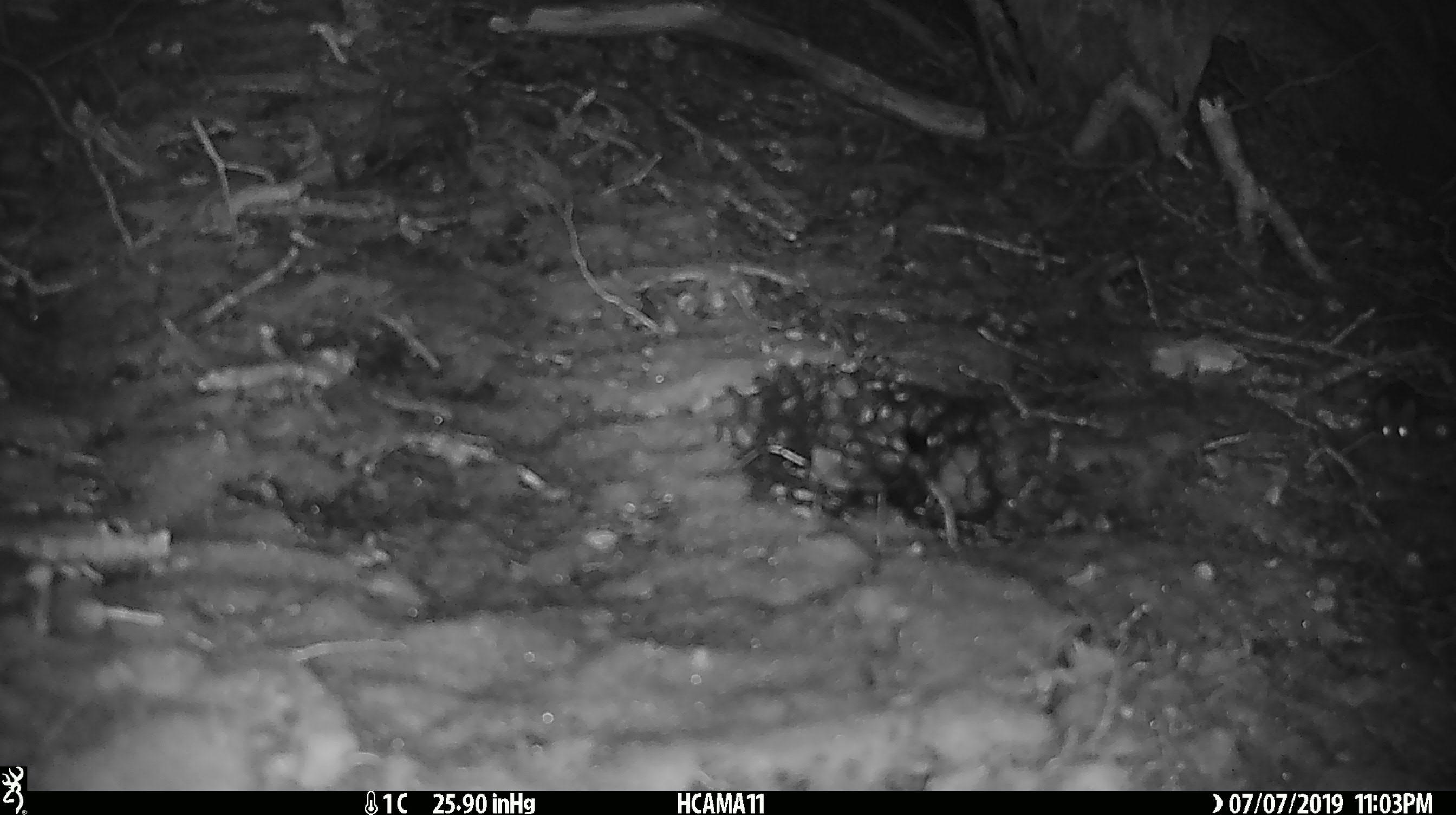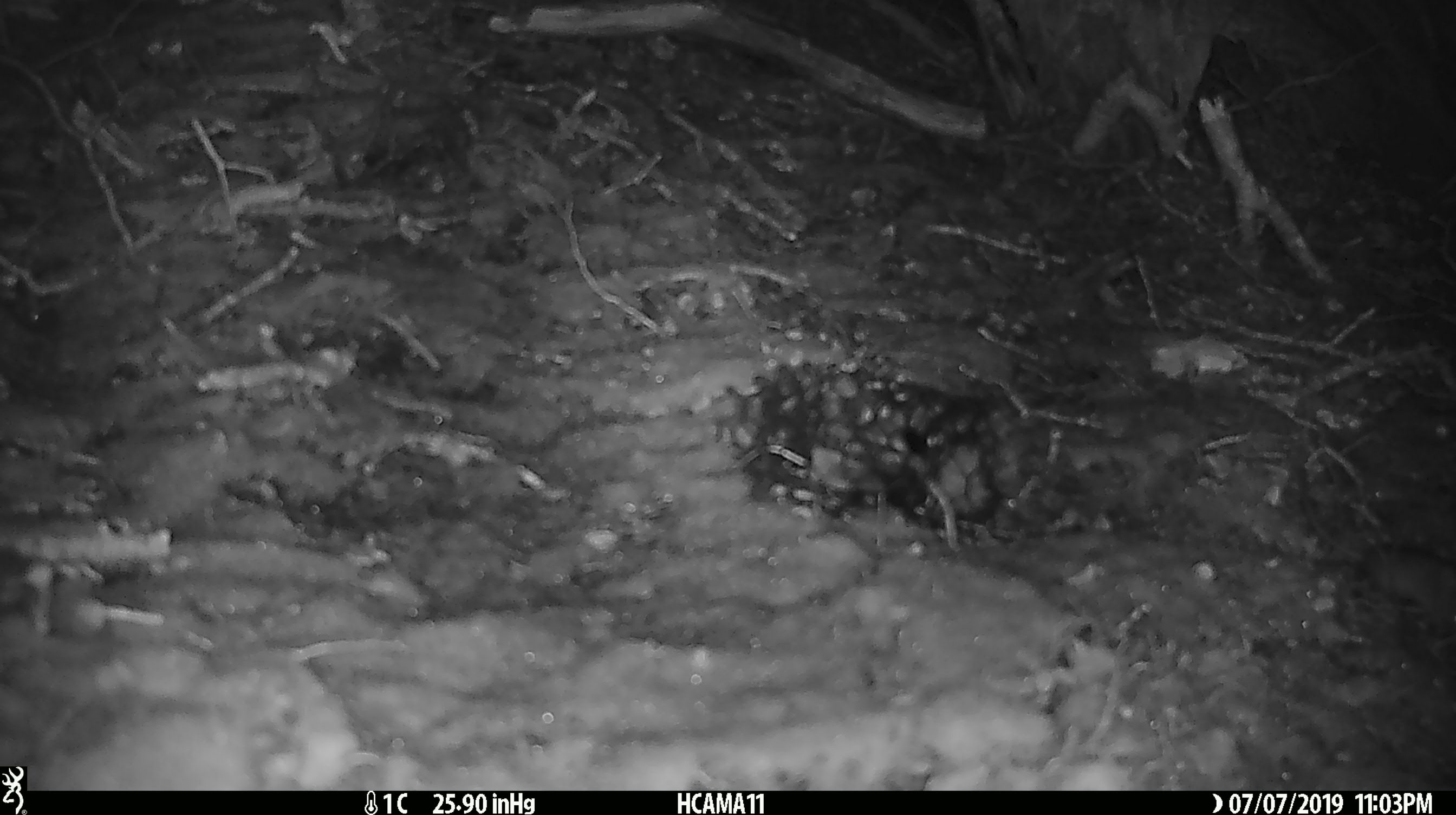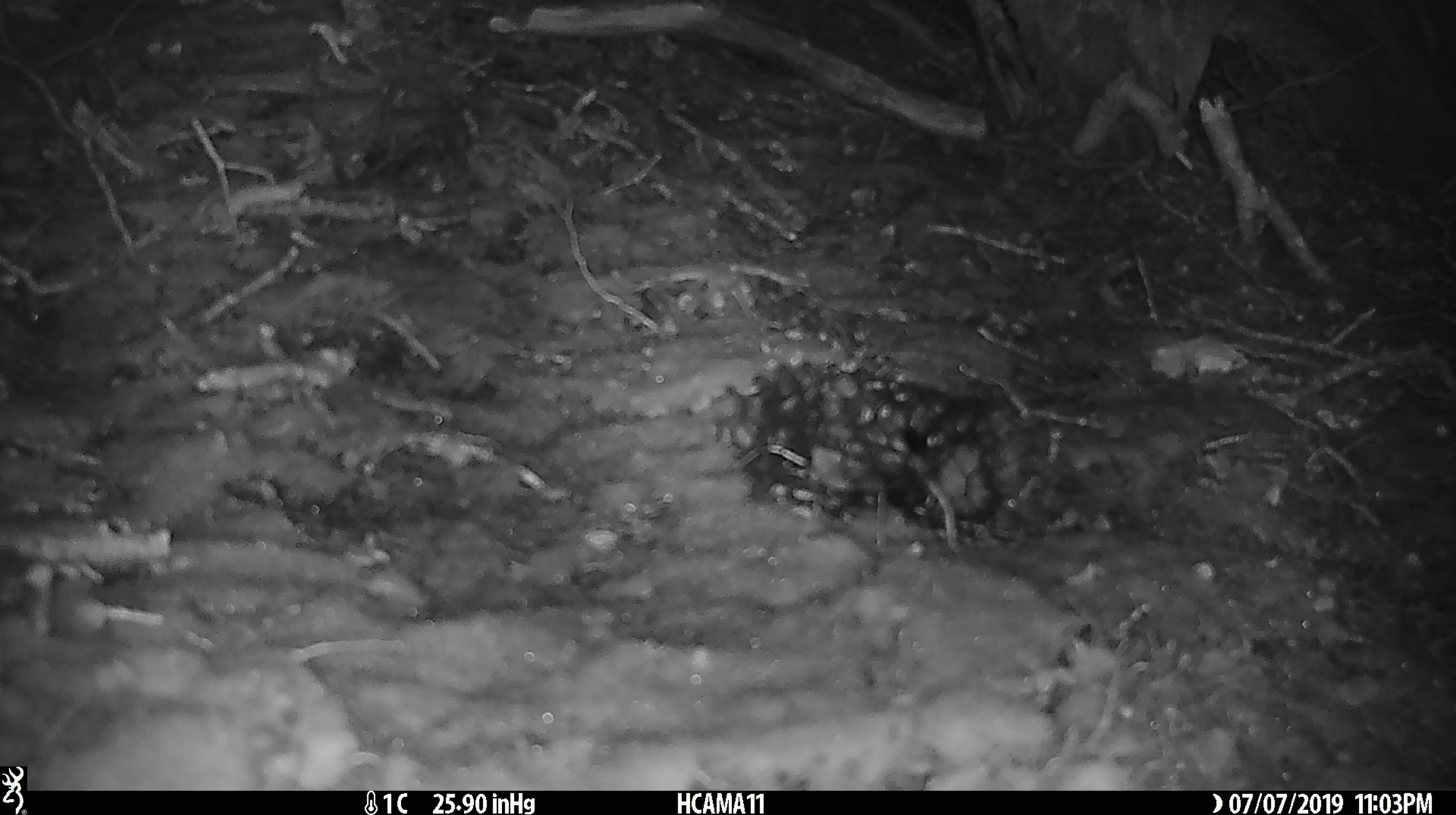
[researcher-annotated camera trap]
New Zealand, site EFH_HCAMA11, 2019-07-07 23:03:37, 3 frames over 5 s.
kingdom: Animalia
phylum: Chordata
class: Mammalia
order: Rodentia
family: Muridae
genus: Mus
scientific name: Mus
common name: mouse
Mouse (Mus).